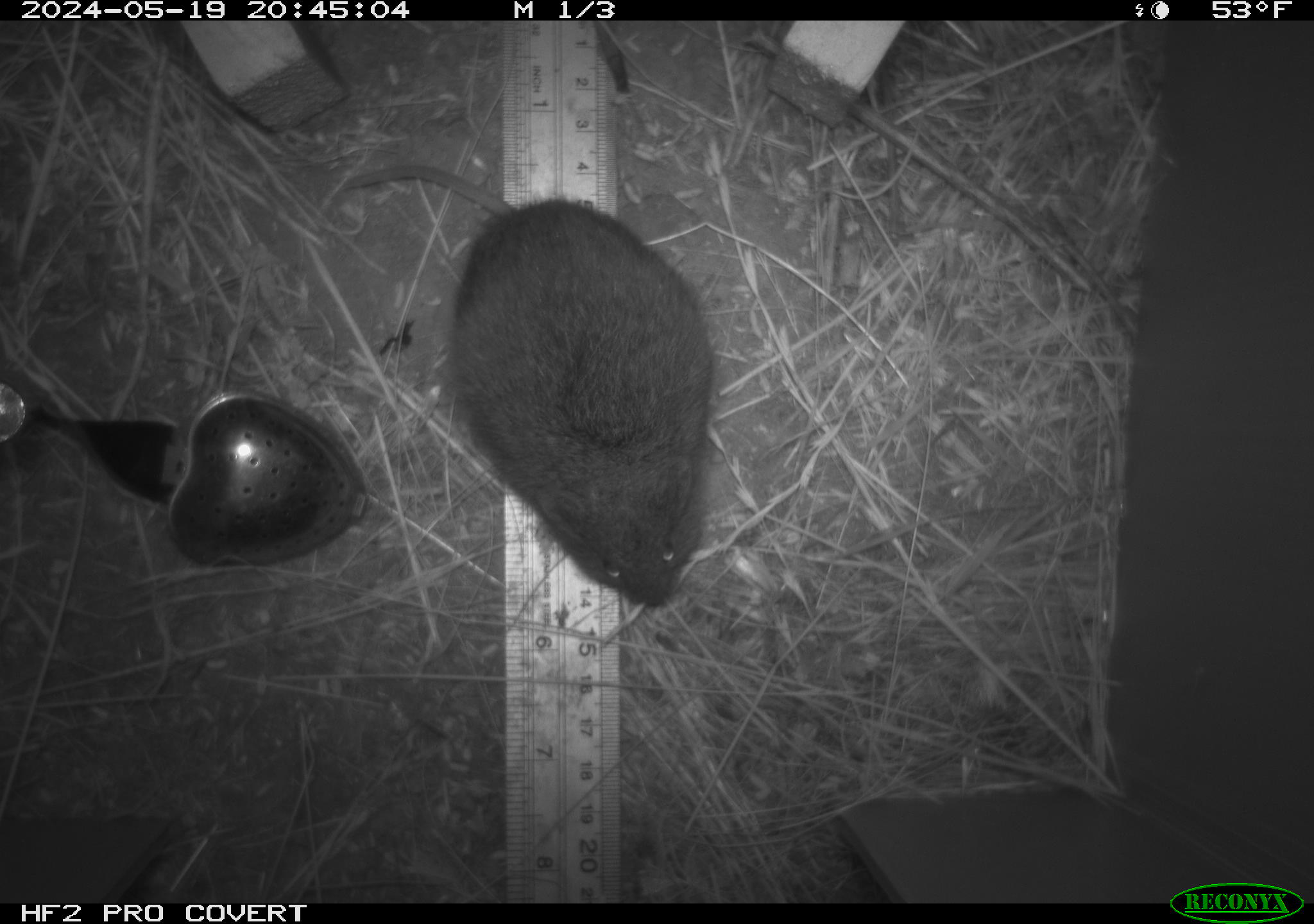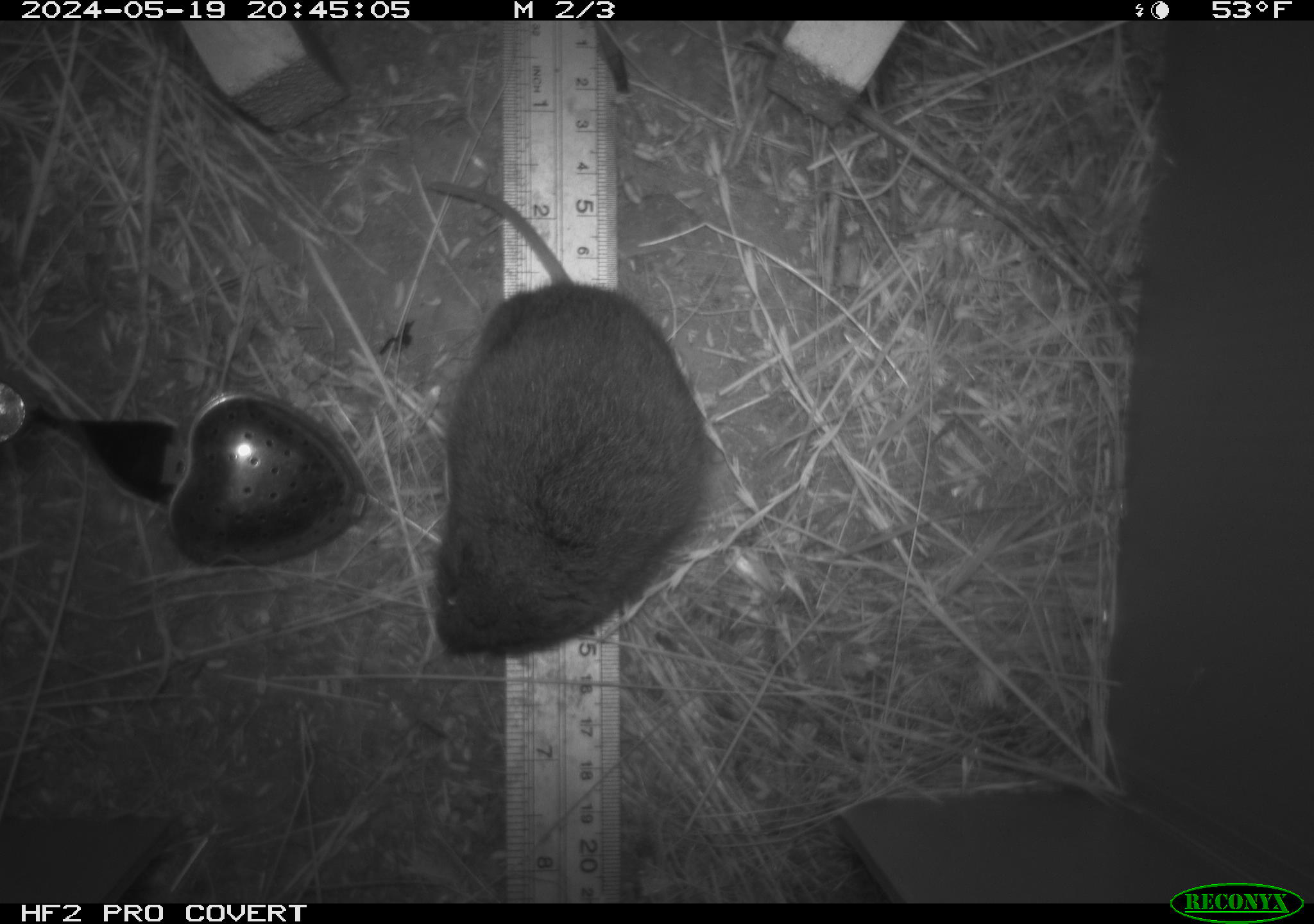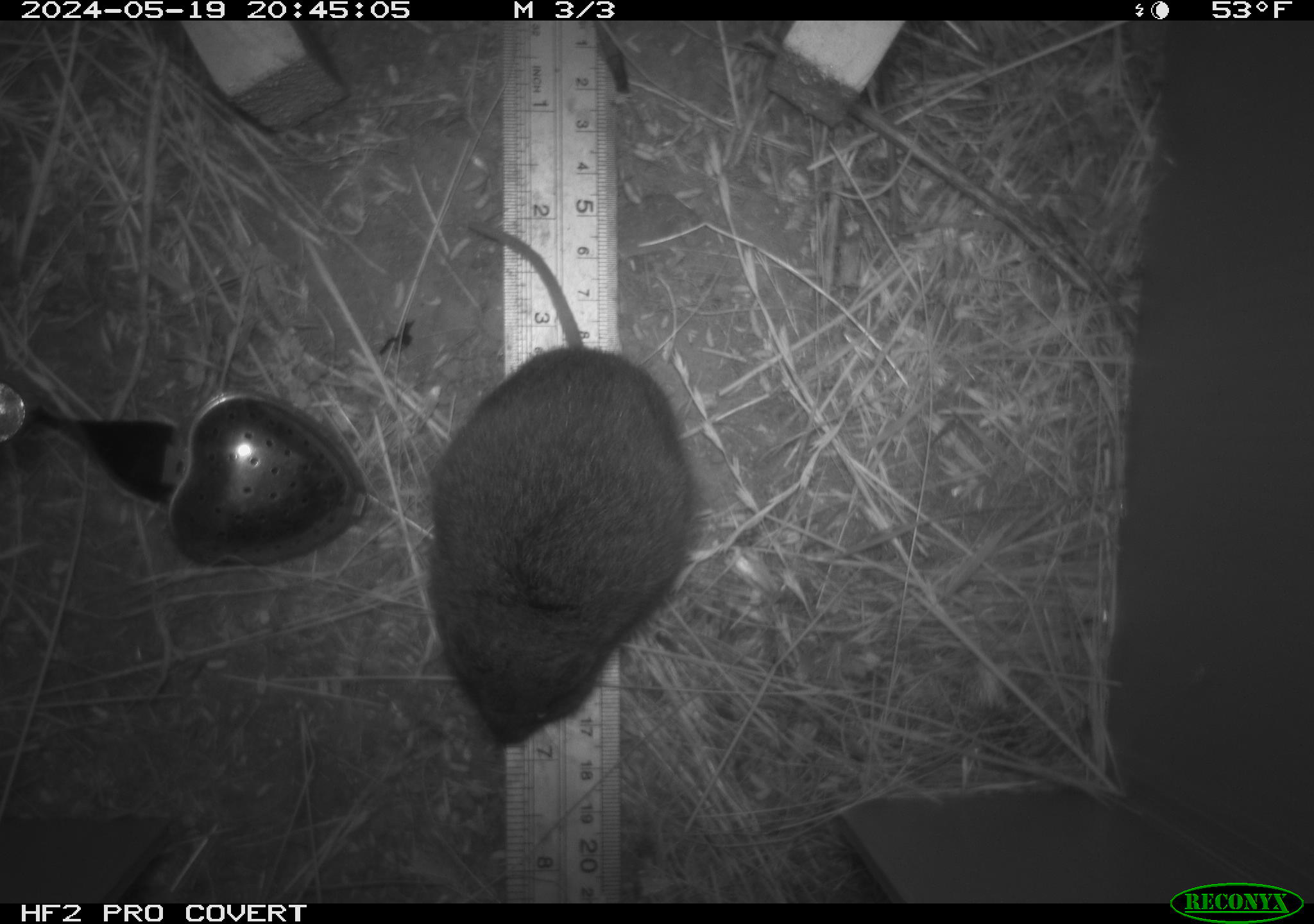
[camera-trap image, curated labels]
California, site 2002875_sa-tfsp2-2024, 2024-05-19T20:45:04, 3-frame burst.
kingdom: Animalia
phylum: Chordata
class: Mammalia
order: Rodentia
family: Cricetidae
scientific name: Arvicolinae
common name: voles, lemmings, and muskrats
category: arvicolinae subfamily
Arvicolinae subfamily (voles, lemmings, and muskrats) (Arvicolinae).